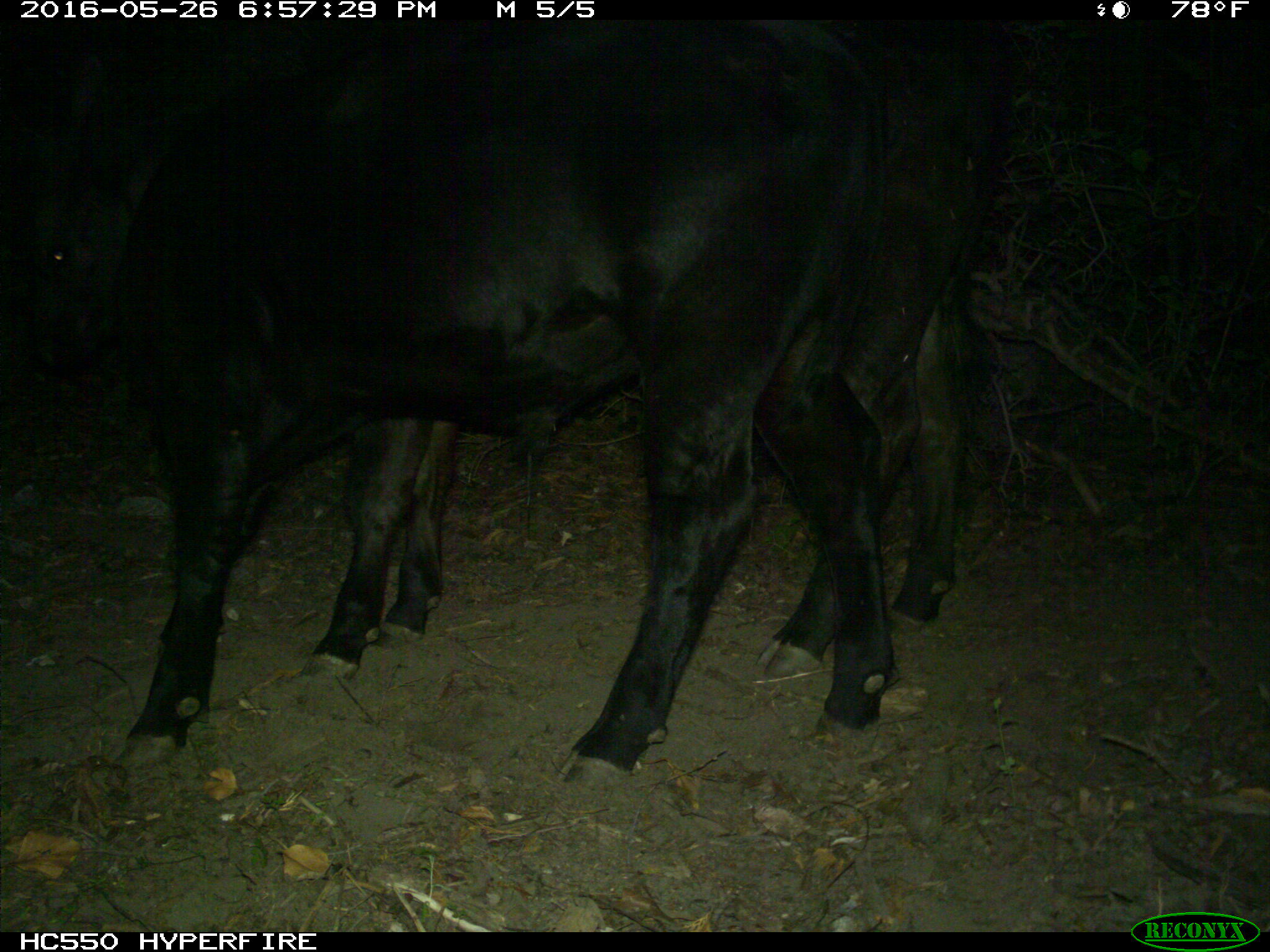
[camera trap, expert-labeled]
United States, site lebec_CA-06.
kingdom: Animalia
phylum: Chordata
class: Mammalia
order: Artiodactyla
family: Bovidae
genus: Bos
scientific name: Bos taurus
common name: domestic cow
Bos taurus (domestic cow).